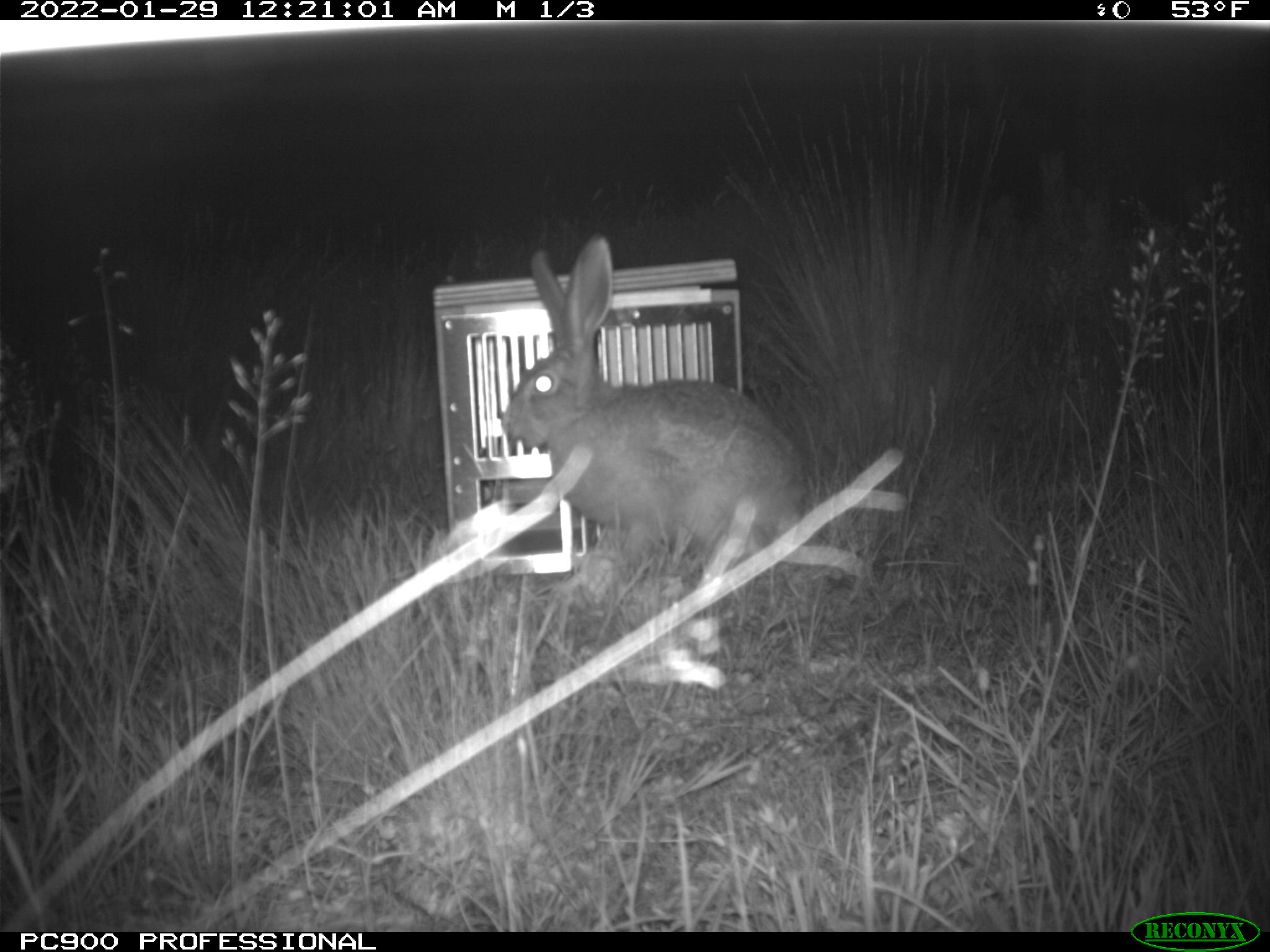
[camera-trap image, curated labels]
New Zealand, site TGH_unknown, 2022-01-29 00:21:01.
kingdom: Animalia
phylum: Chordata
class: Mammalia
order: Lagomorpha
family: Leporidae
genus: Lepus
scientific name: Lepus europaeus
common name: brown hare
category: hare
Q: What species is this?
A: Hare (brown hare) (Lepus europaeus).